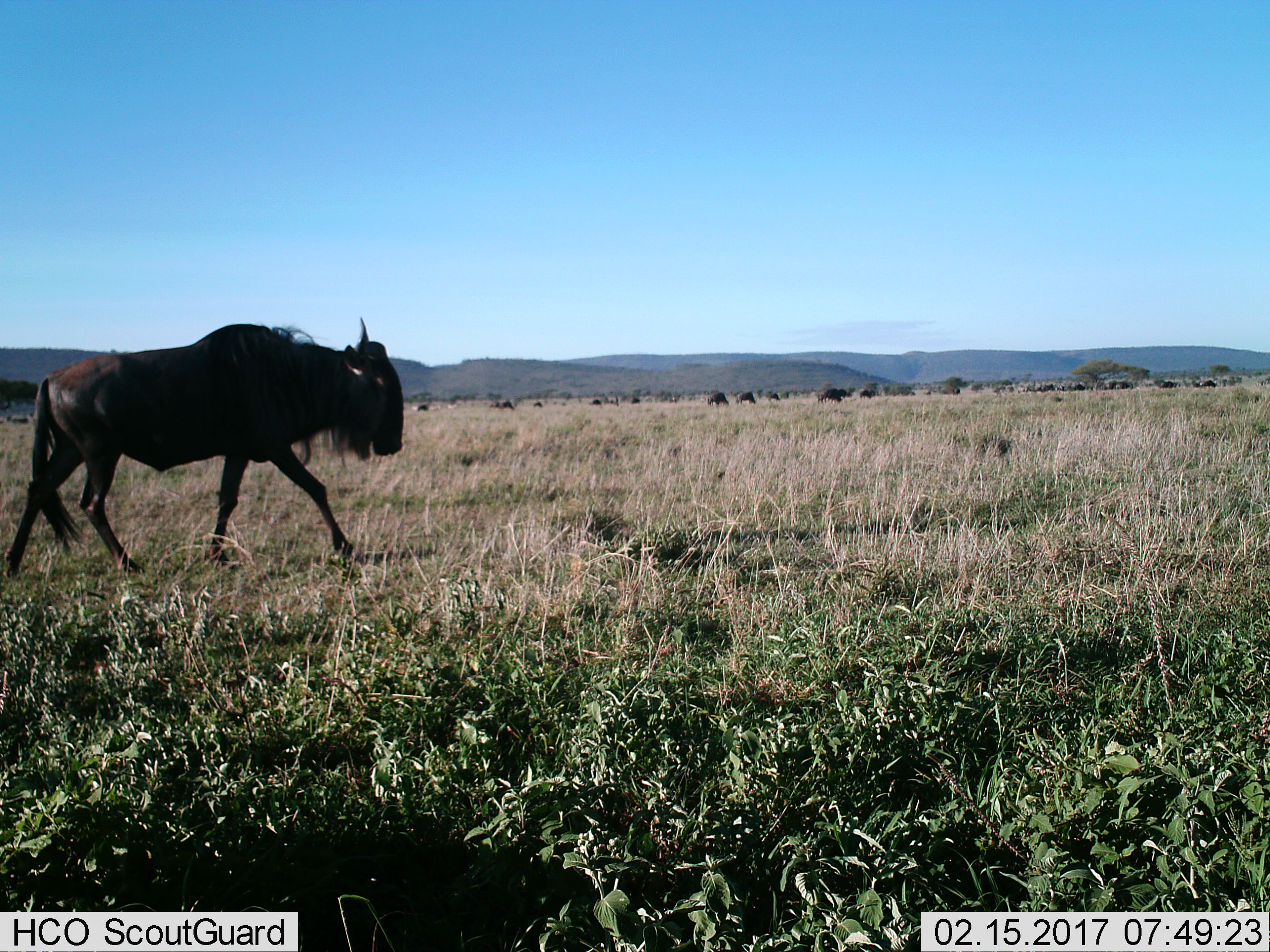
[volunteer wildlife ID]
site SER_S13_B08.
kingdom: Animalia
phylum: Chordata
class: Mammalia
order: Artiodactyla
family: Bovidae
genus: Connochaetes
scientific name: Connochaetes taurinus taurinus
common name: blue wildebeest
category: wildebeestblue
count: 11-50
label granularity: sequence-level